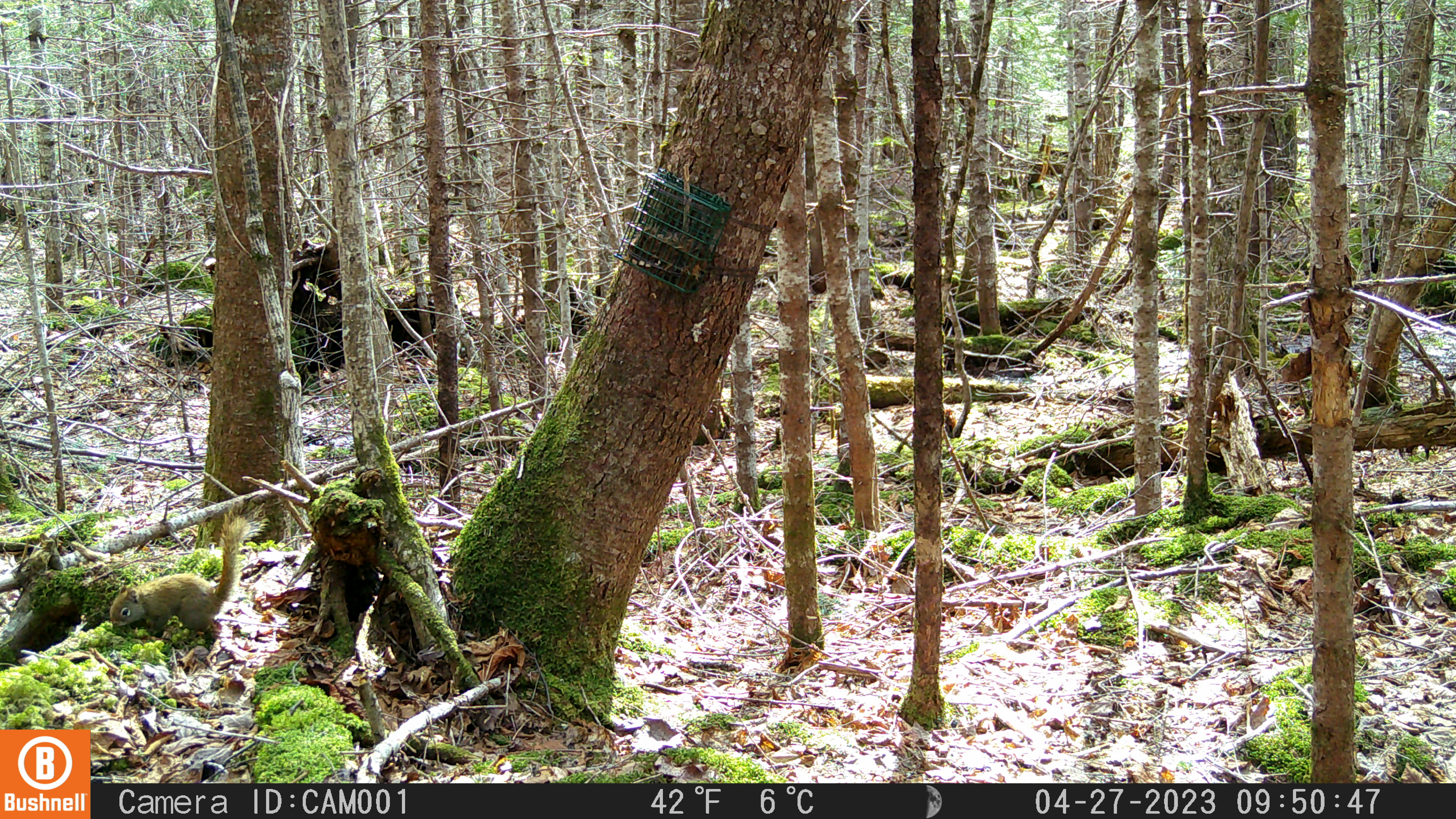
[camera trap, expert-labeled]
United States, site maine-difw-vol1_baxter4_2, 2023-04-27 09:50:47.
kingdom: Animalia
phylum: Chordata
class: Mammalia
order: Rodentia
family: Sciuridae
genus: Tamiasciurus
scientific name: Tamiasciurus hudsonicus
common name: red squirrel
Red squirrel (Tamiasciurus hudsonicus).